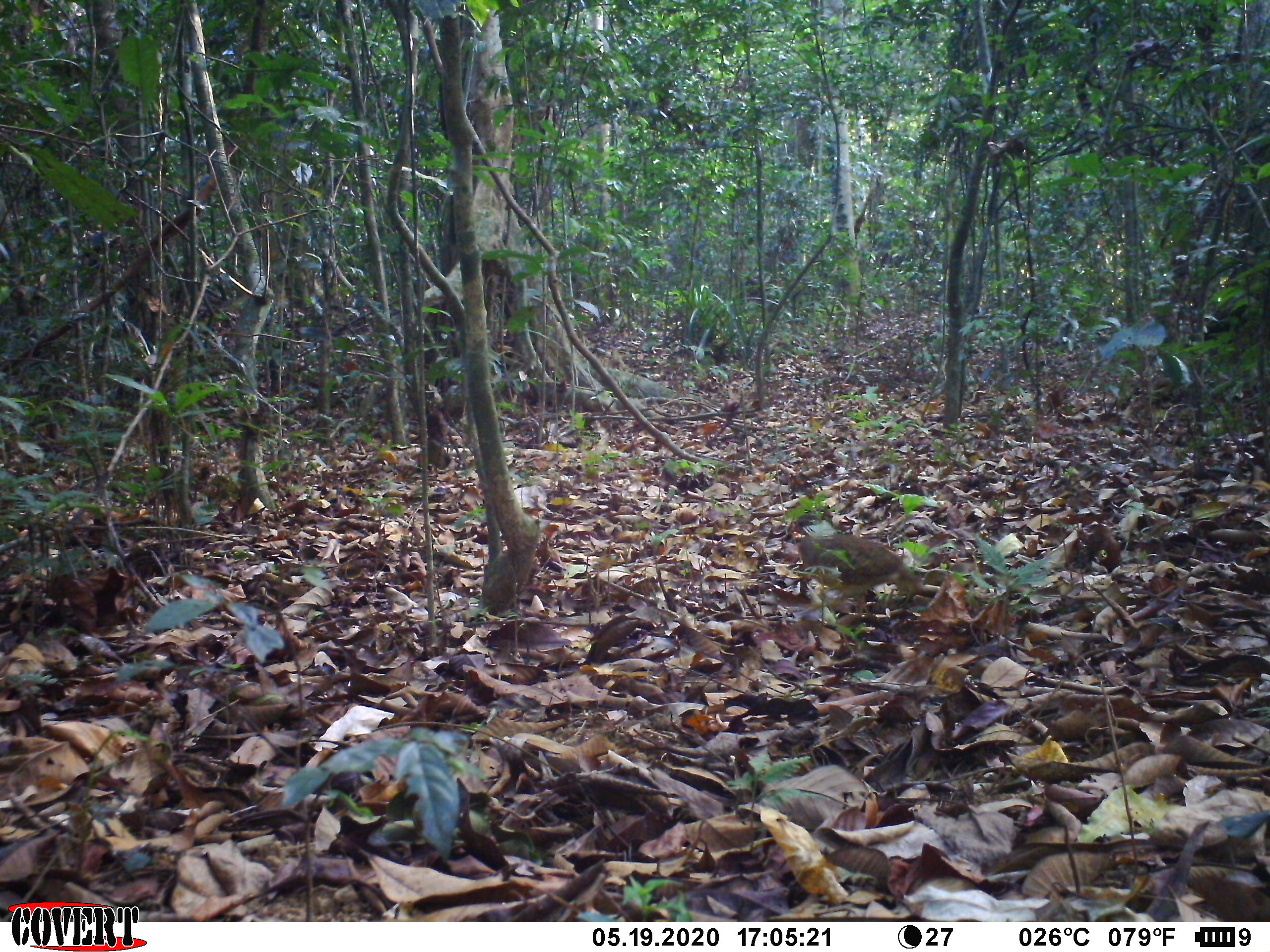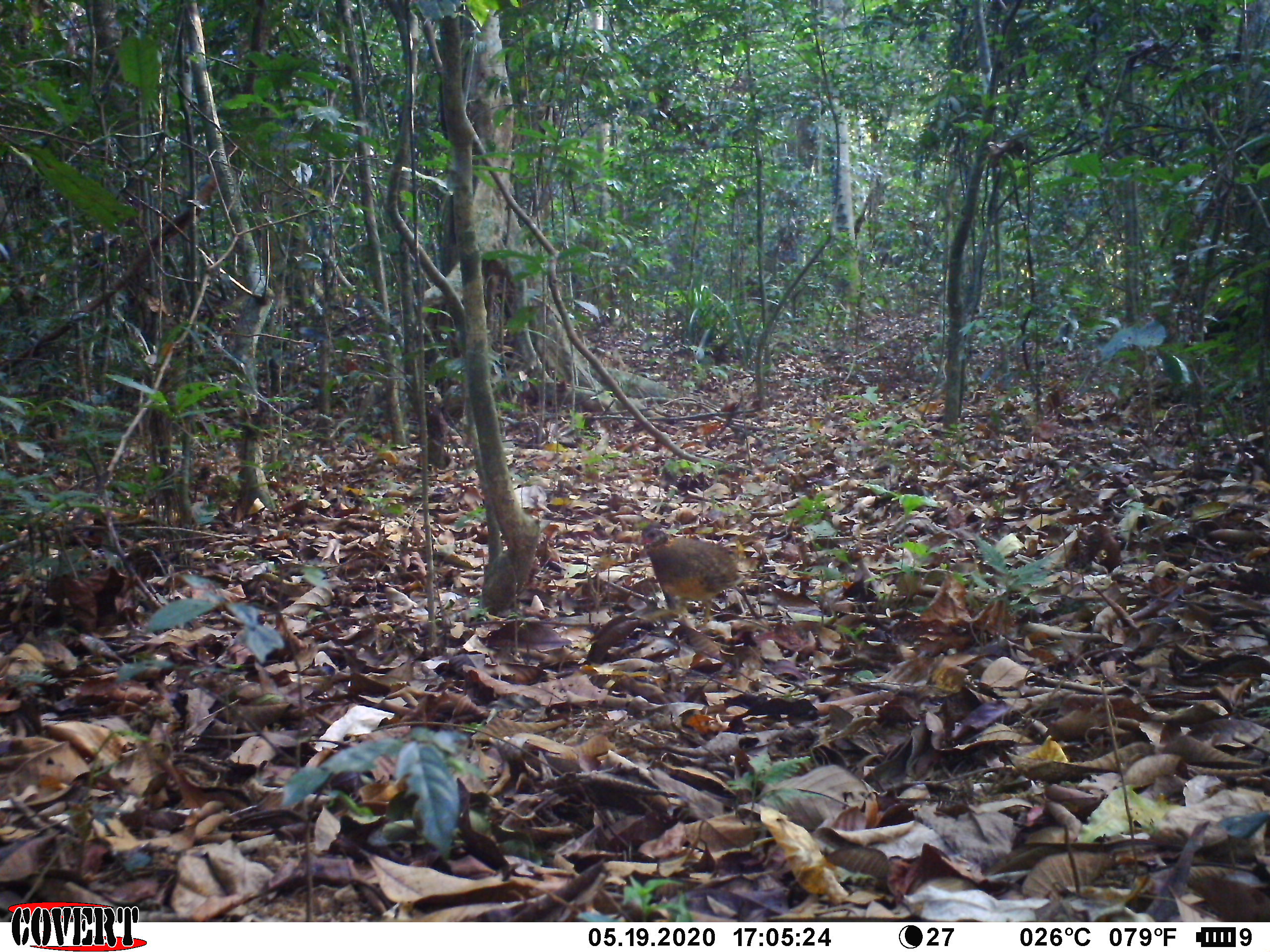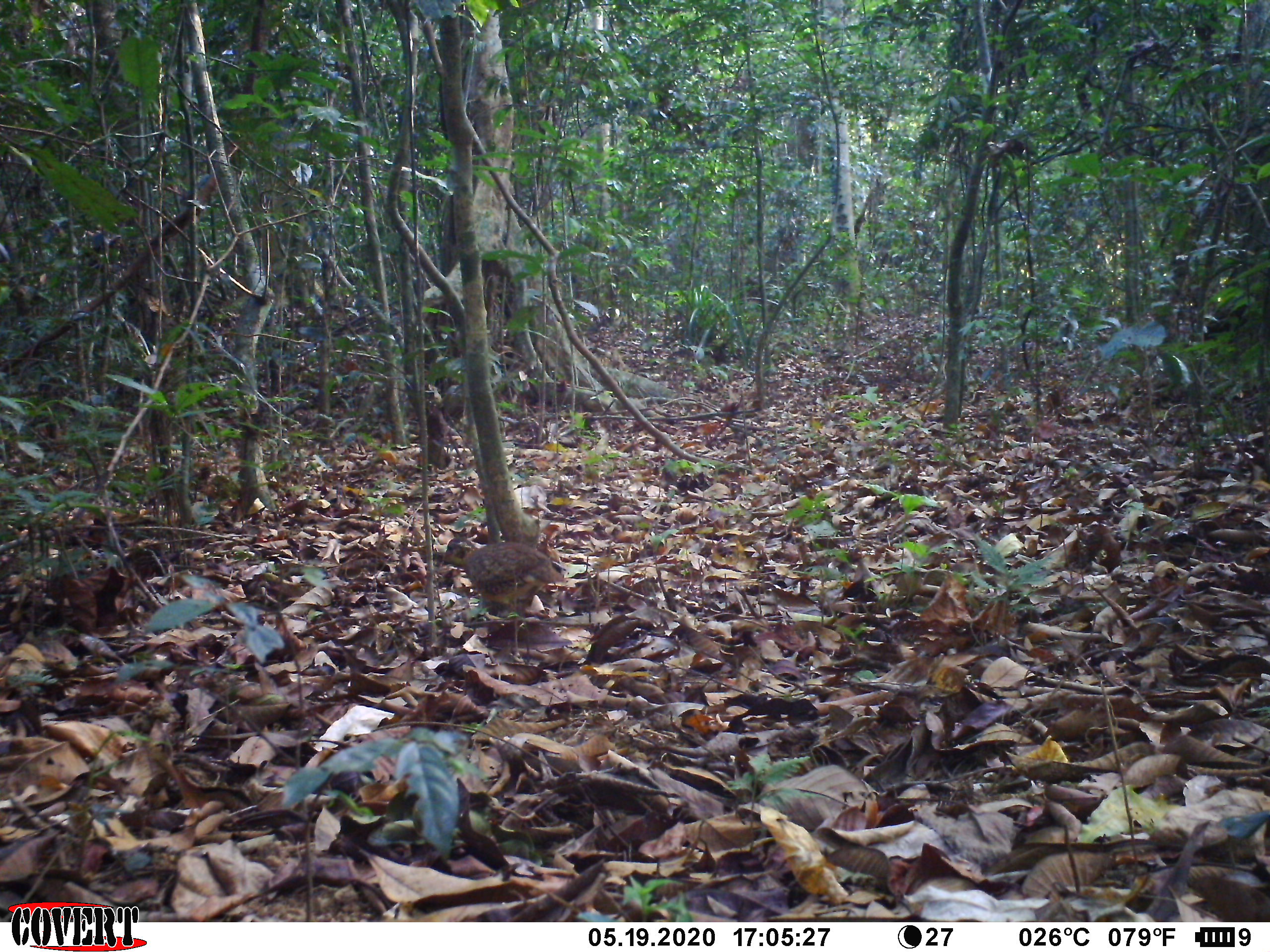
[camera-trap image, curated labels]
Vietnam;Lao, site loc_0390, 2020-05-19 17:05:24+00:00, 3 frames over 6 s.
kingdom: Animalia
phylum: Chordata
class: Aves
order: Galliformes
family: Phasianidae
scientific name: Phasianidae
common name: partridge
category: unidentified partridge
Unidentified partridge (partridge) (Phasianidae). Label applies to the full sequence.